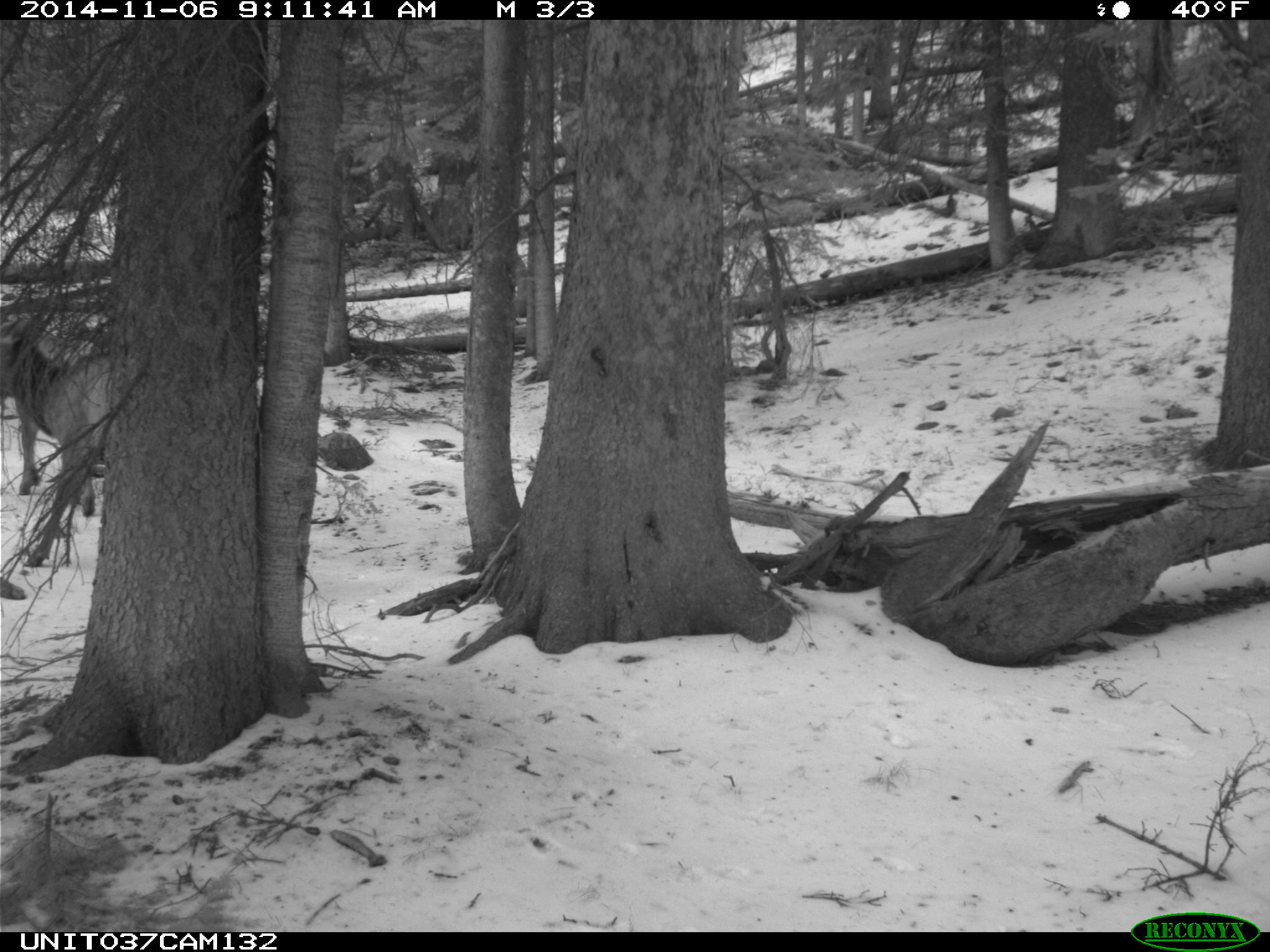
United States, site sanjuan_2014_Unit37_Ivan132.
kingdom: Animalia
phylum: Chordata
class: Mammalia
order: Artiodactyla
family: Cervidae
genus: Cervus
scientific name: Cervus elaphus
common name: red deer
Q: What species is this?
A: Cervus elaphus (red deer).